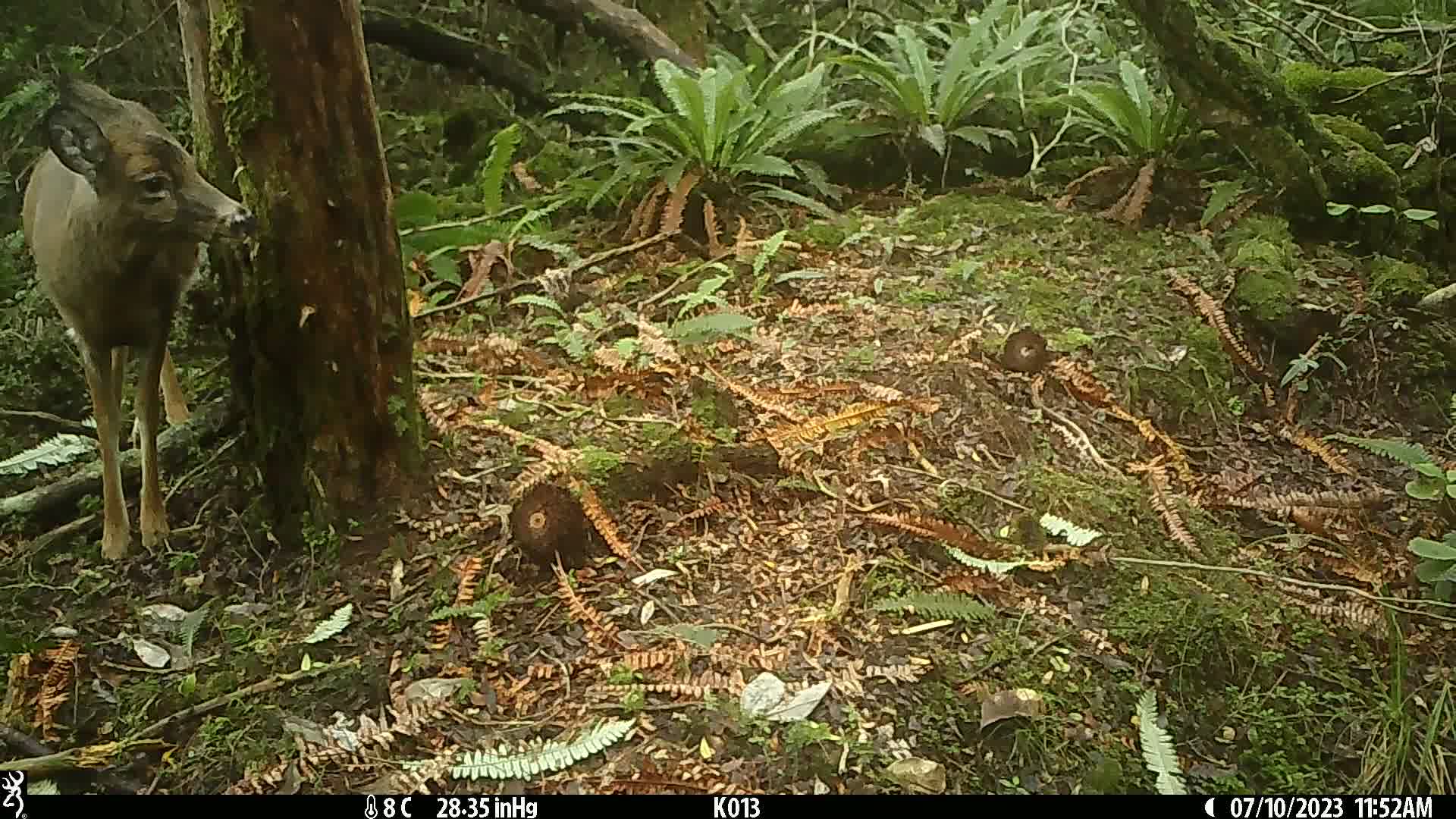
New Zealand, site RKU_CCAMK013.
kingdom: Animalia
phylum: Chordata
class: Mammalia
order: Artiodactyla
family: Cervidae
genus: Odocoileus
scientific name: Odocoileus virginianus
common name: white-tailed deer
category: white tailed deer